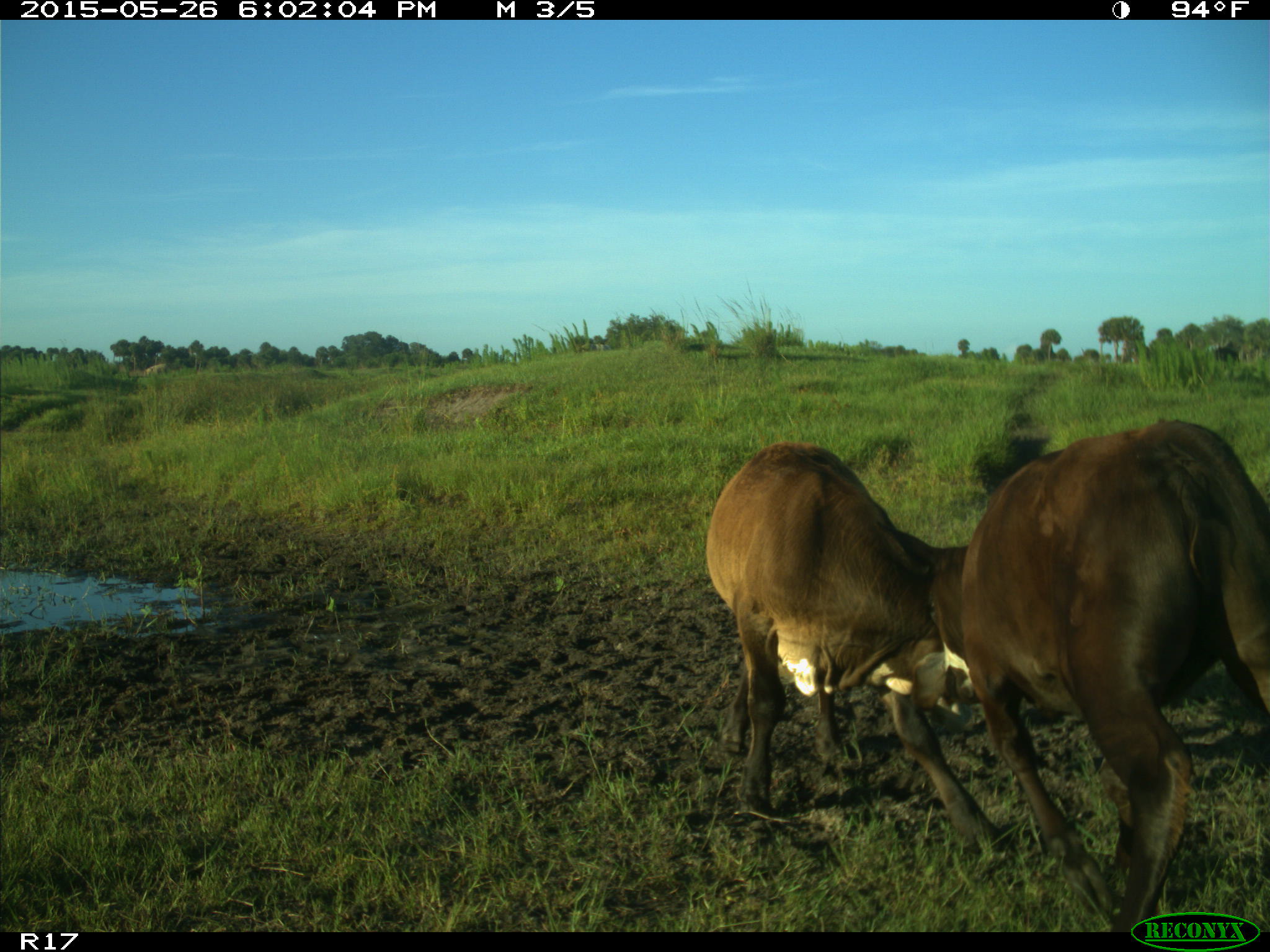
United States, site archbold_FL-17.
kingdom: Animalia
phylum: Chordata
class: Mammalia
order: Artiodactyla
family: Bovidae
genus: Bos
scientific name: Bos taurus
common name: domestic cow